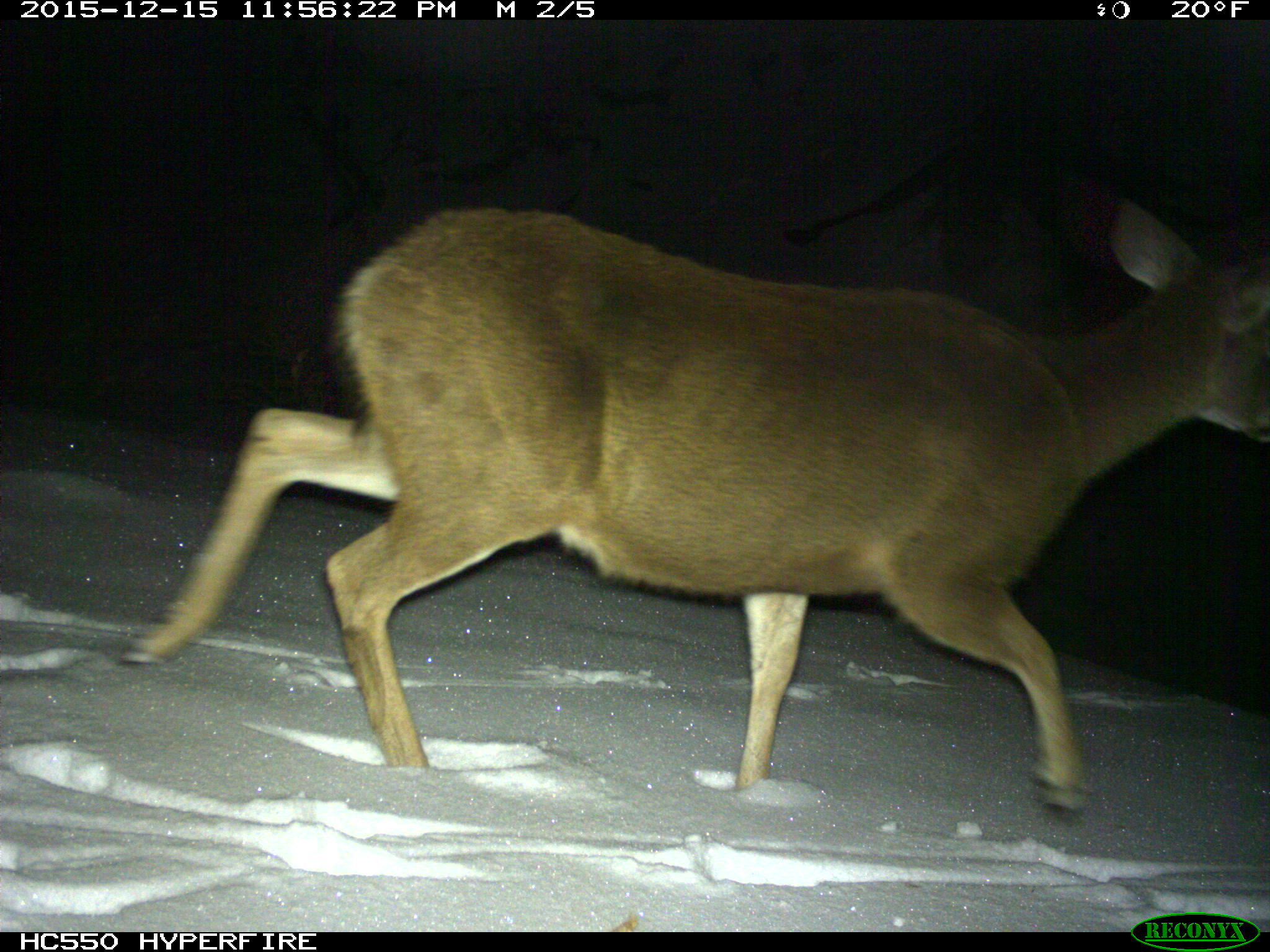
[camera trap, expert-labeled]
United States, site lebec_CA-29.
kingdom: Animalia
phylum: Chordata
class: Mammalia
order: Artiodactyla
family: Cervidae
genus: Odocoileus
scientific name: Odocoileus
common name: deer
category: unidentified deer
Unidentified deer (deer) (Odocoileus).